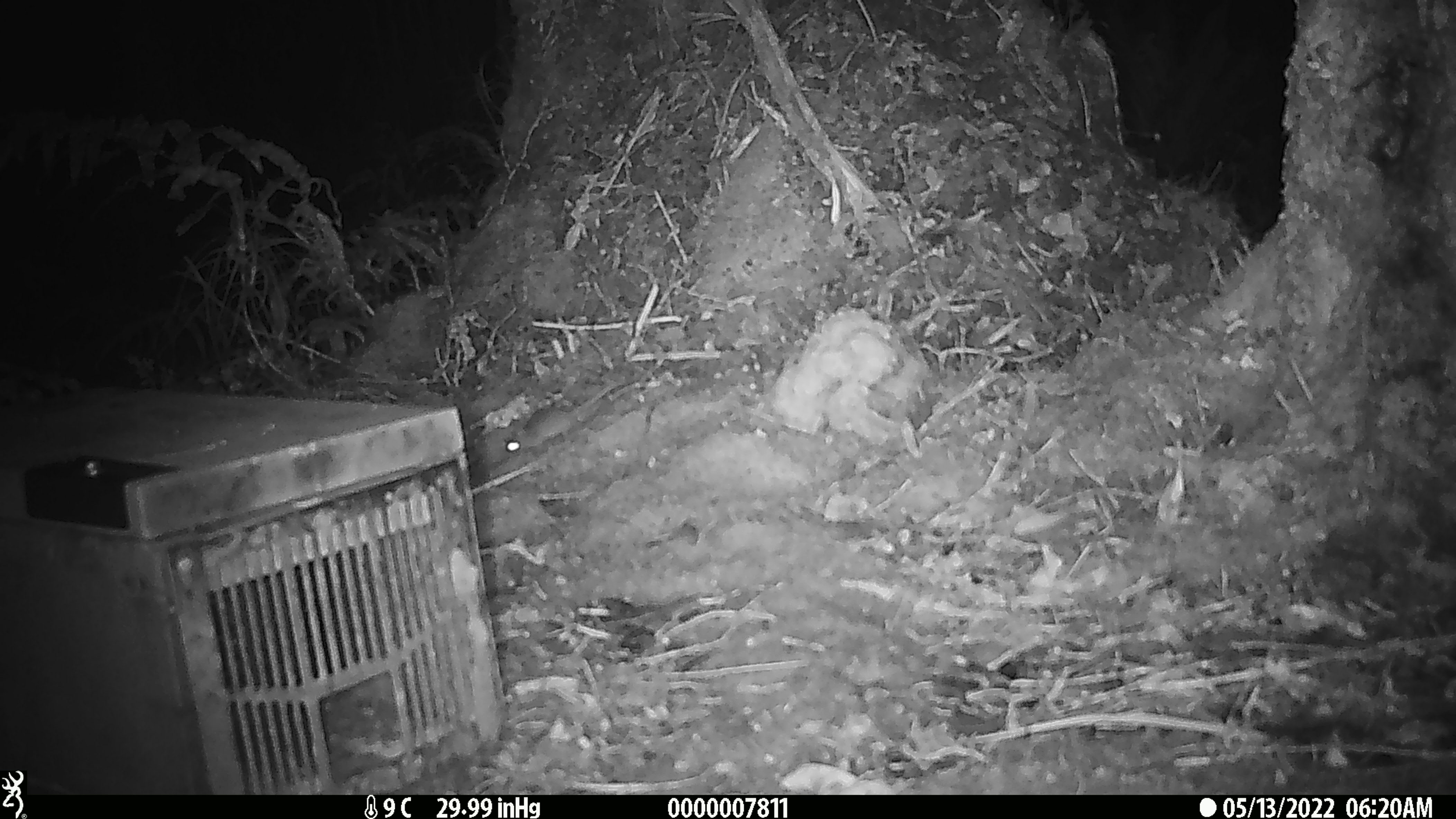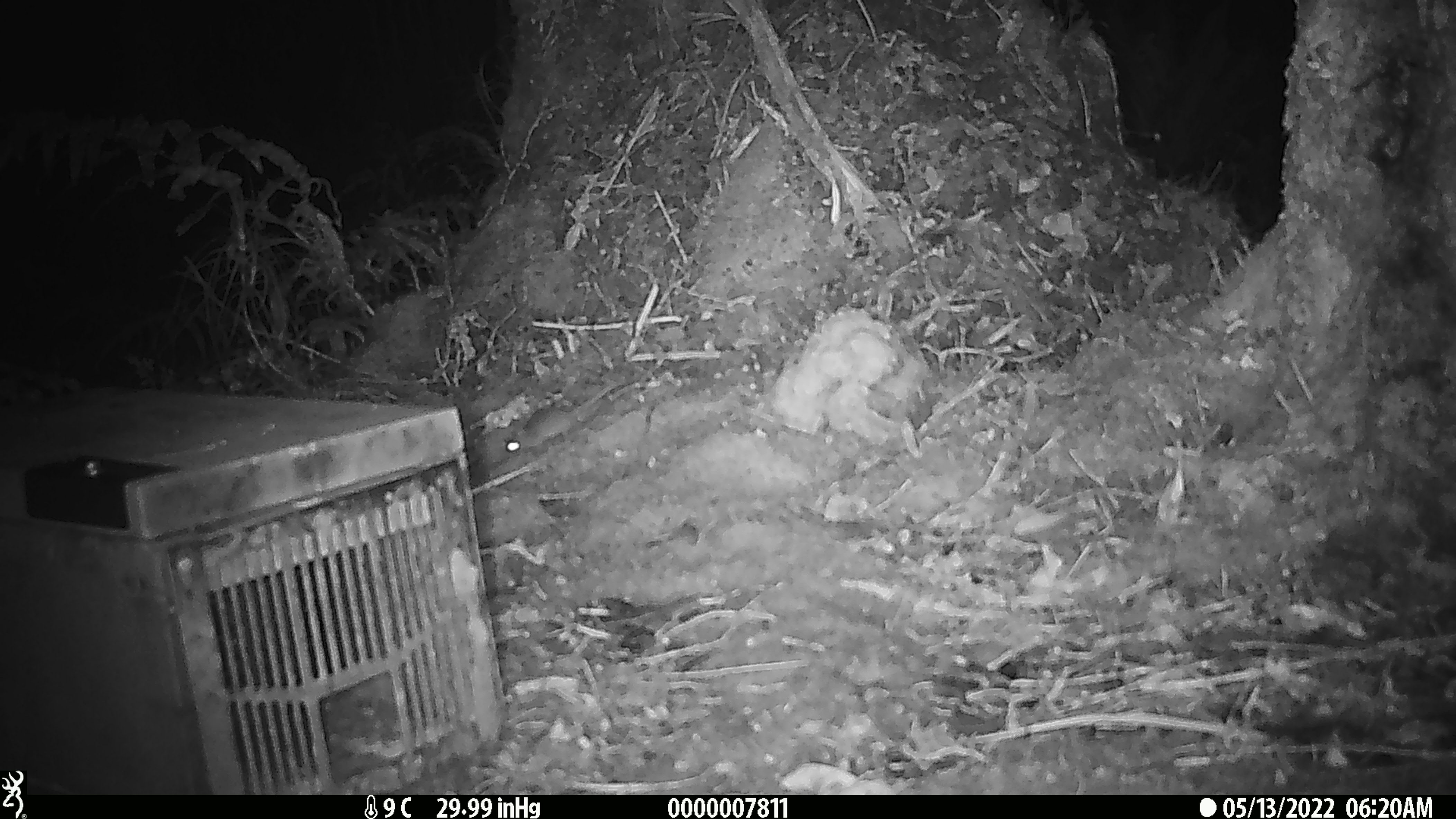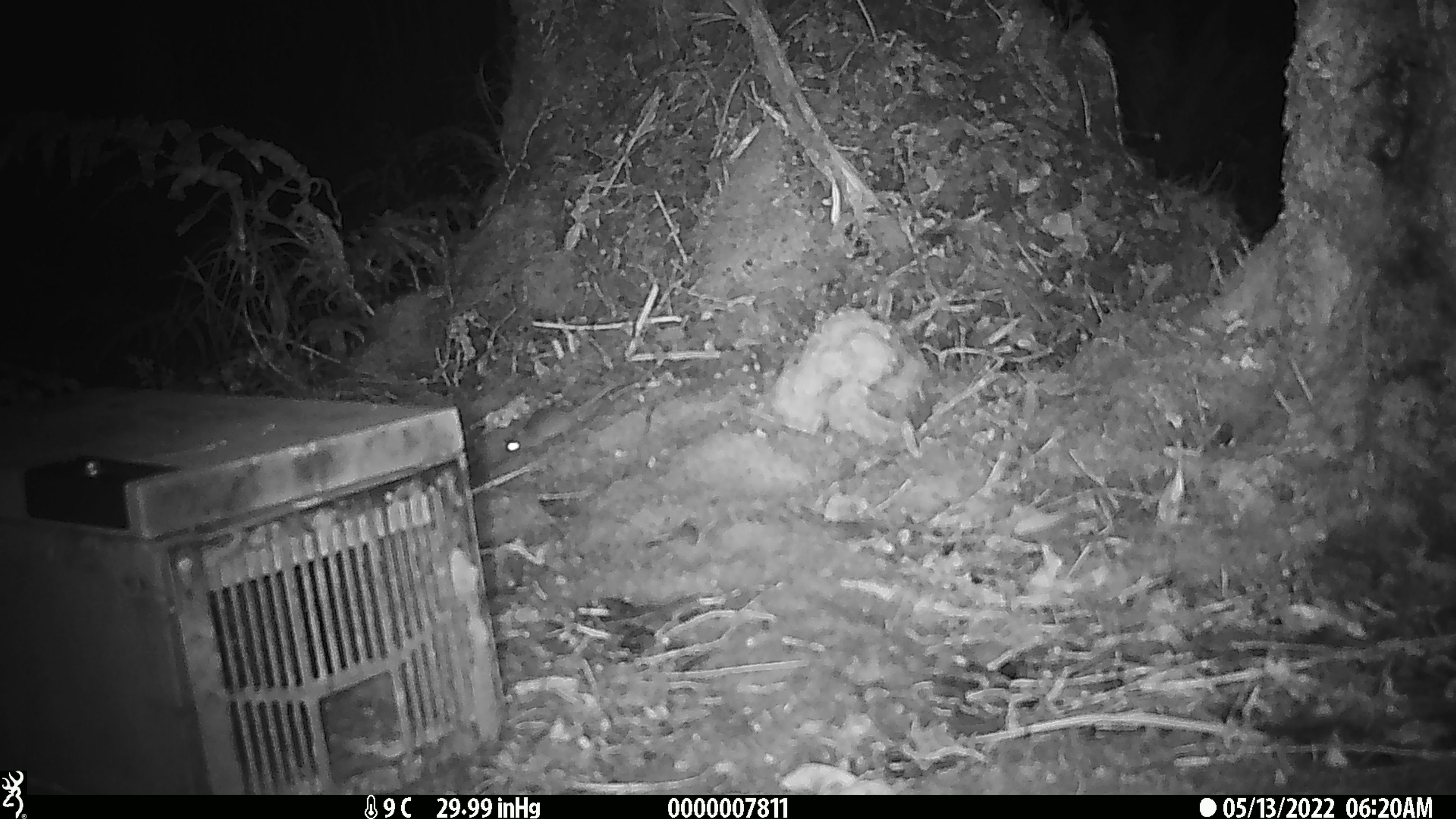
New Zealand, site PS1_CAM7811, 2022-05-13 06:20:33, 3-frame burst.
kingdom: Animalia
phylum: Chordata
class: Mammalia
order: Rodentia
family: Muridae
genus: Mus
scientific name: Mus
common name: mouse